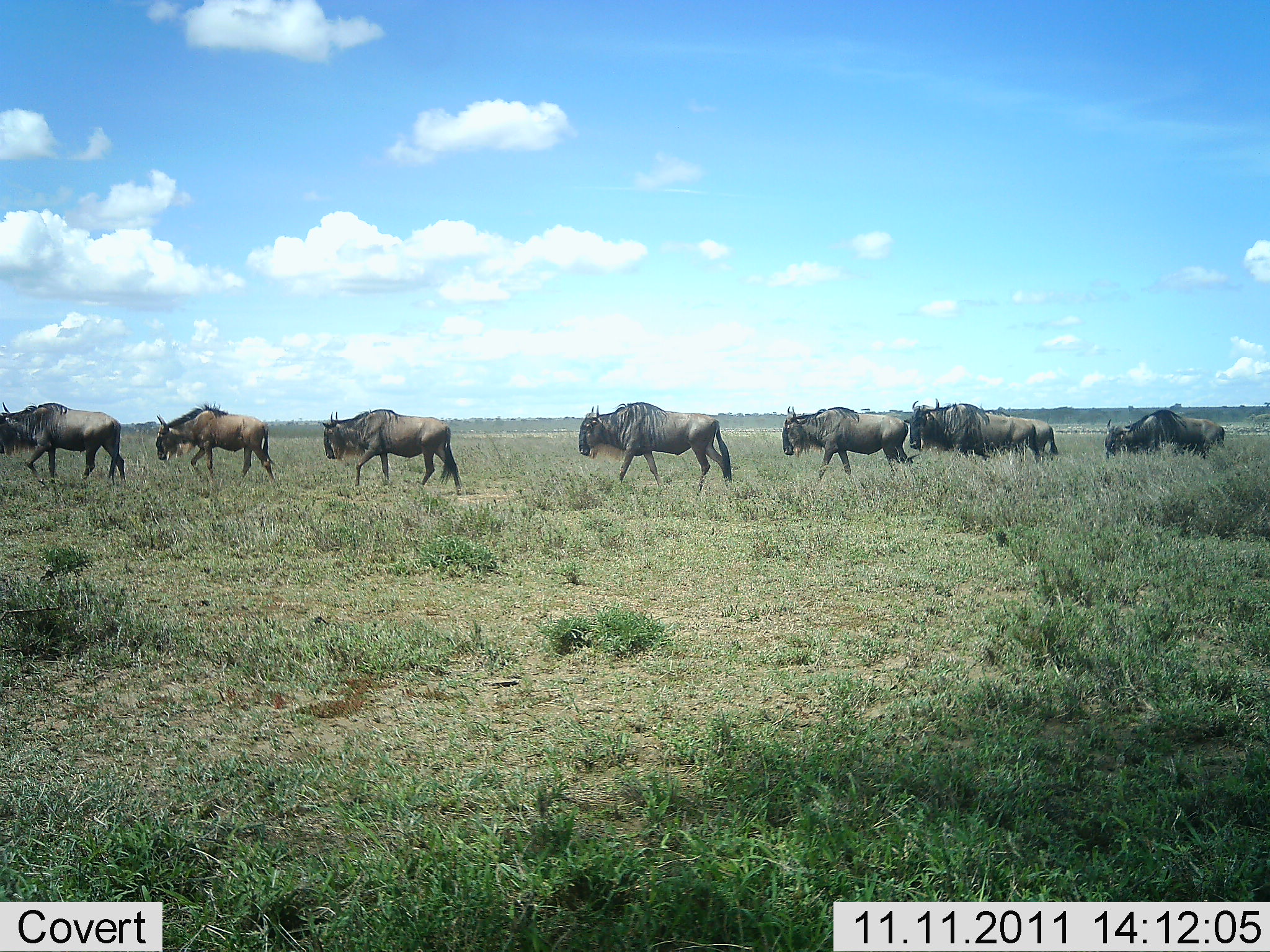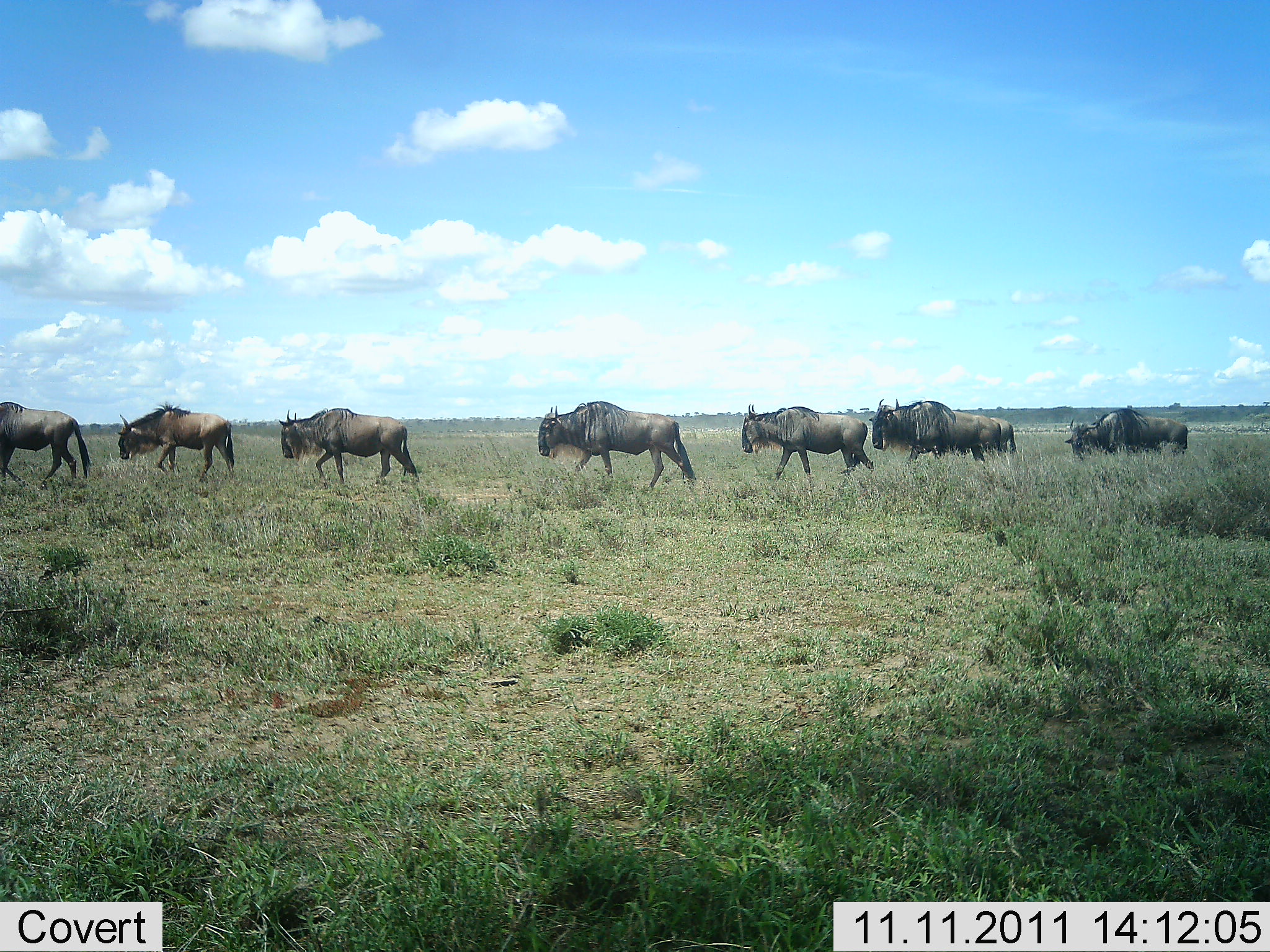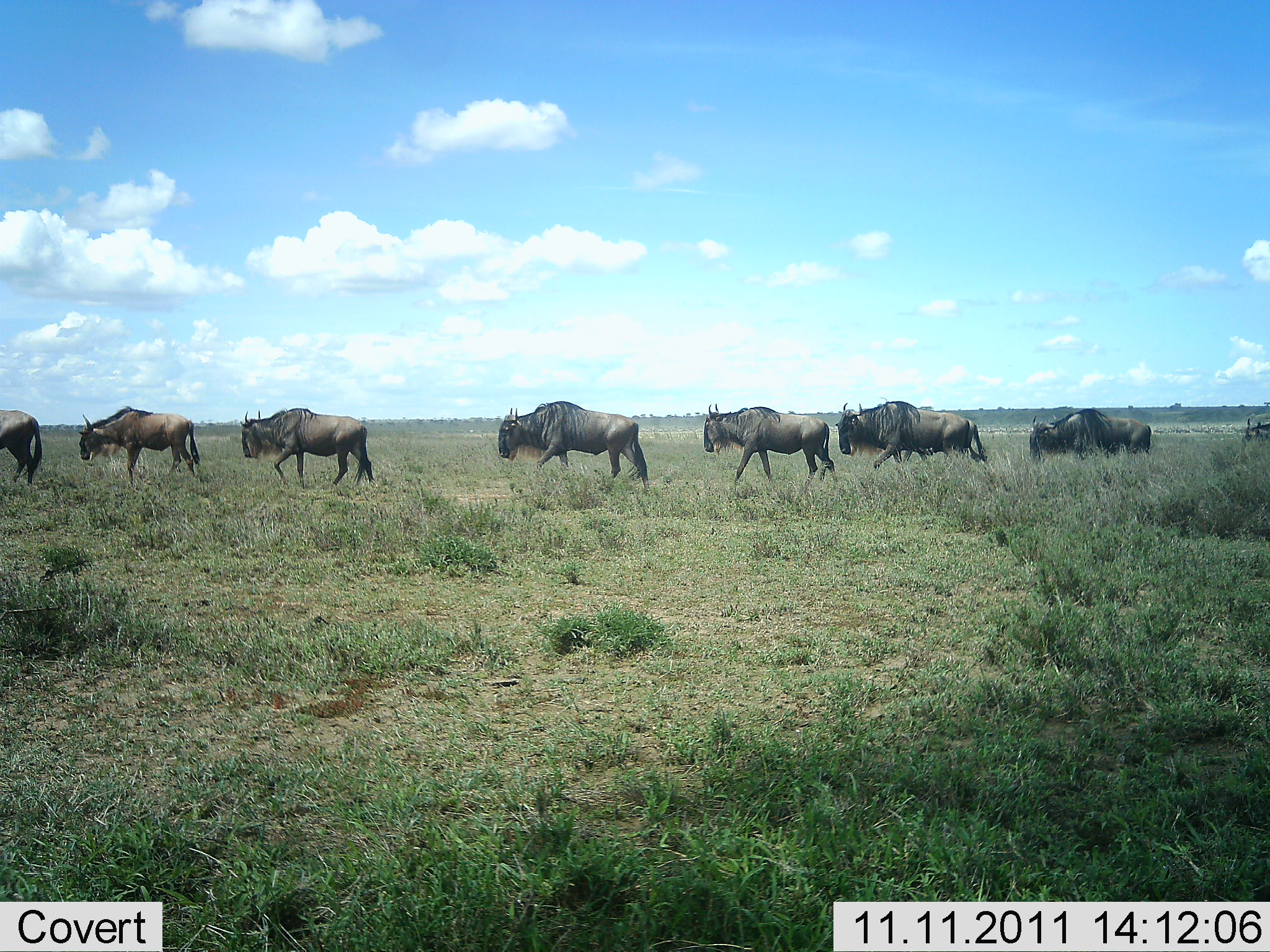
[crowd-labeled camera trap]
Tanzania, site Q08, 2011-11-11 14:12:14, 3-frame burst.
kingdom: Animalia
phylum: Chordata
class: Mammalia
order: Artiodactyla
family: Bovidae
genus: Connochaetes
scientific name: Connochaetes taurinus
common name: blue wildebeest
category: wildebeest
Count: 8.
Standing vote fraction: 9%.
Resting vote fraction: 0%.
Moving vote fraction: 100%.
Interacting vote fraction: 0%.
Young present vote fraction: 0%.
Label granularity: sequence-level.